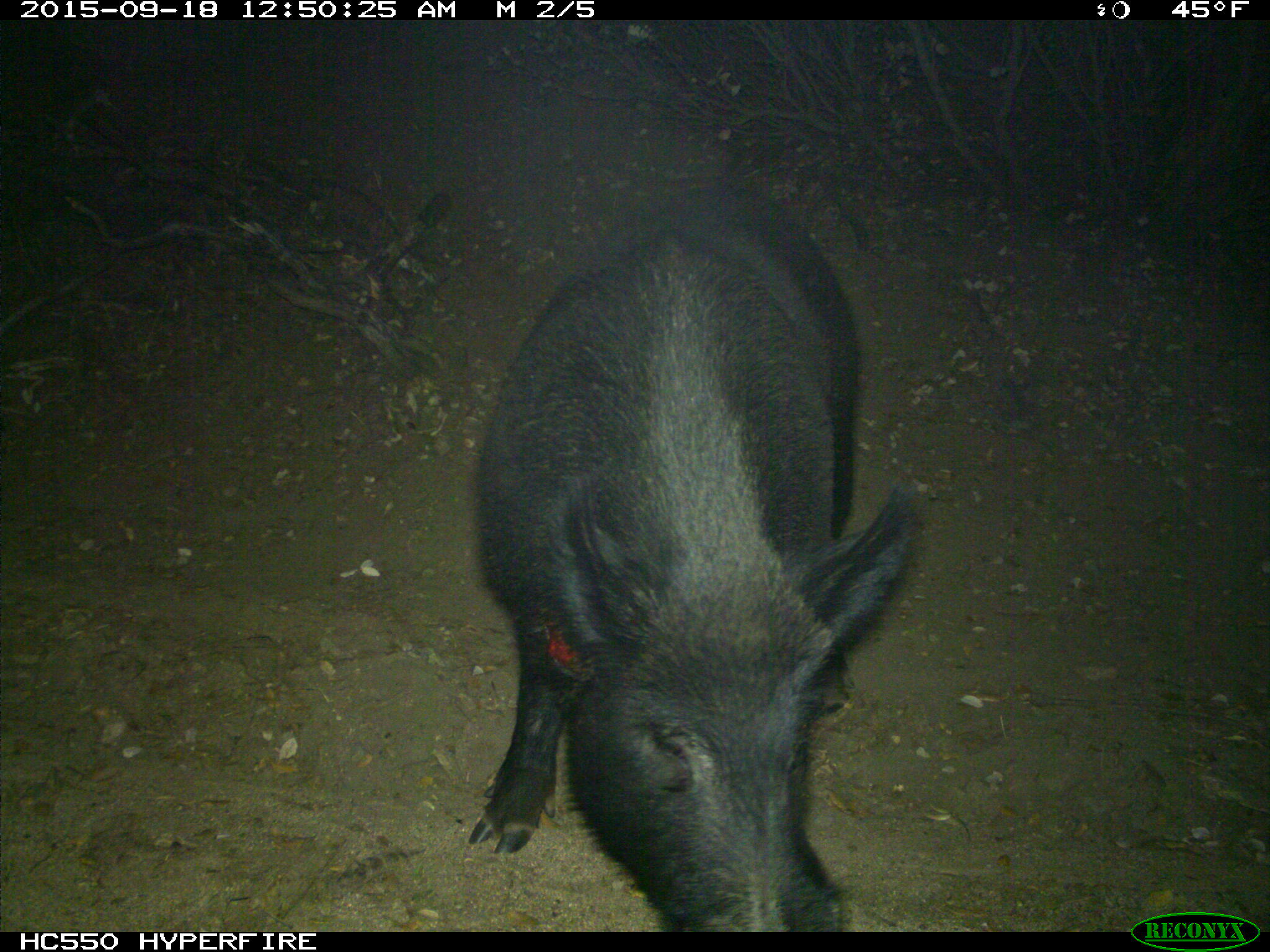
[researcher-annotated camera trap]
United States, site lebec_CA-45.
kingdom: Animalia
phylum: Chordata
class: Mammalia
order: Artiodactyla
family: Suidae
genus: Sus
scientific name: Sus scrofa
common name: wild boar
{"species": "Sus scrofa (wild boar)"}